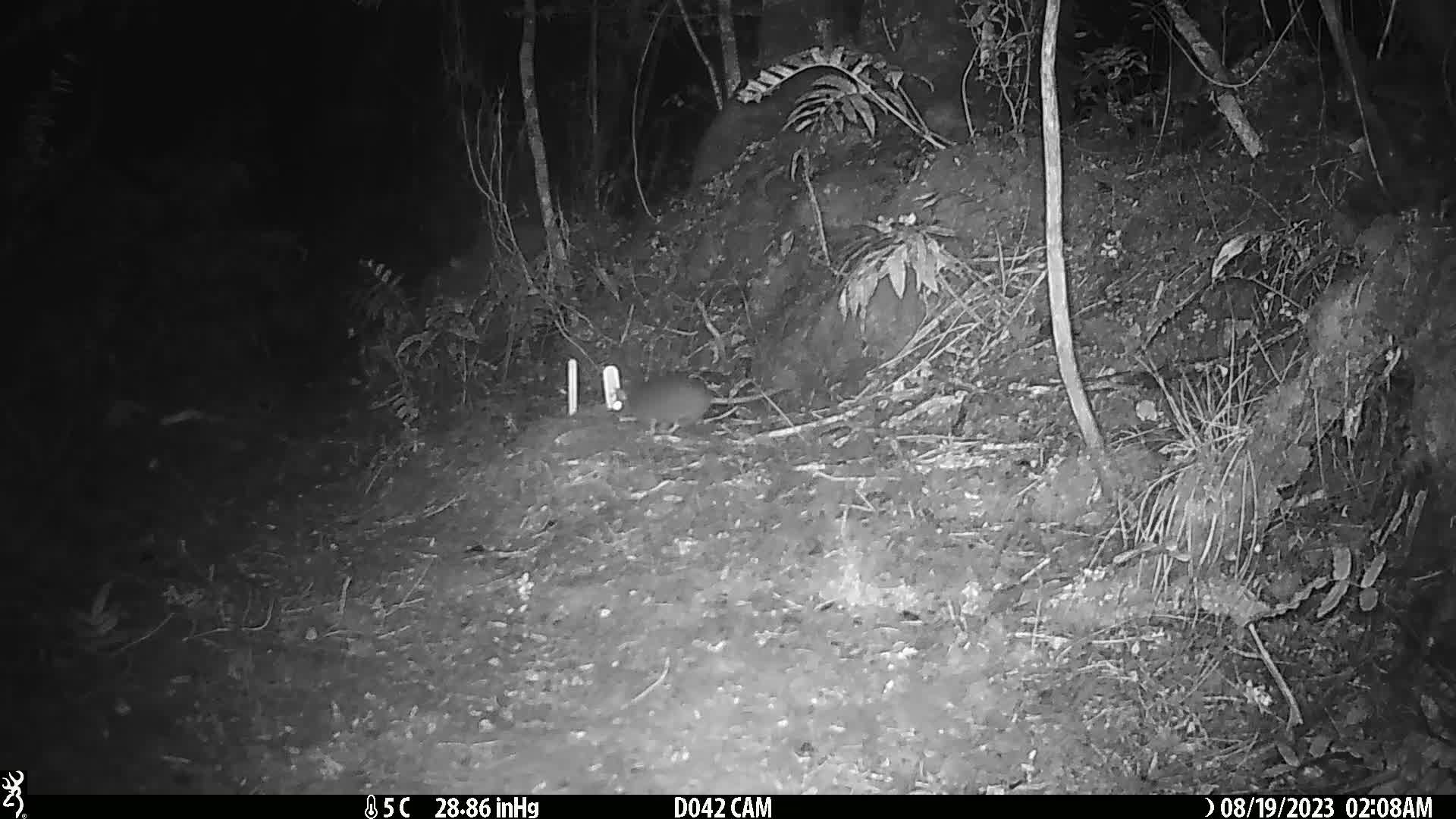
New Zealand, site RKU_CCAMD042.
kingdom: Animalia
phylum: Chordata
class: Mammalia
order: Rodentia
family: Muridae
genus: Rattus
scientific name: Rattus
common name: rat